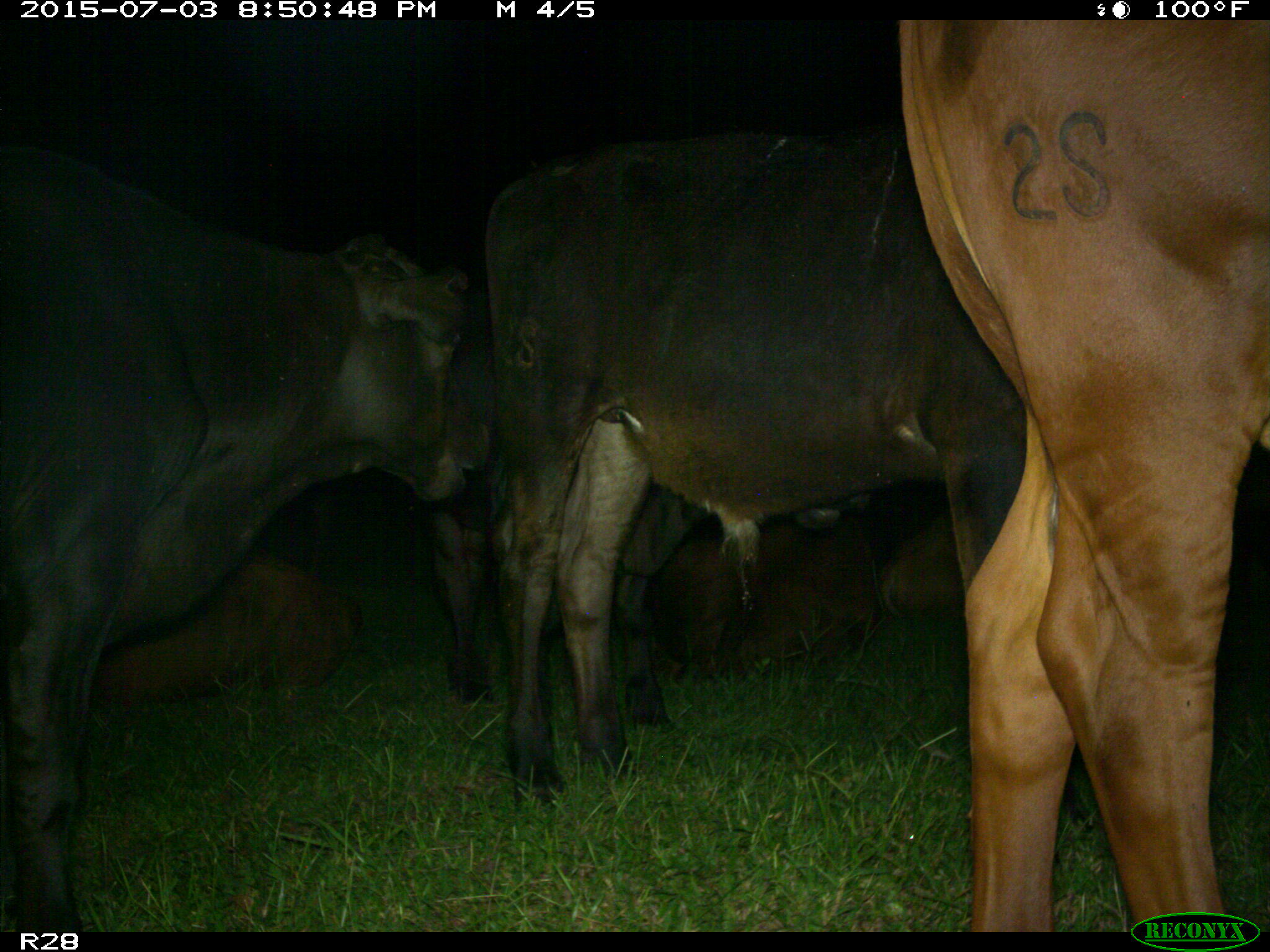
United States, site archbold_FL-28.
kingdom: Animalia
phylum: Chordata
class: Mammalia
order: Artiodactyla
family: Bovidae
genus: Bos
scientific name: Bos taurus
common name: domestic cow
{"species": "Bos taurus (domestic cow)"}